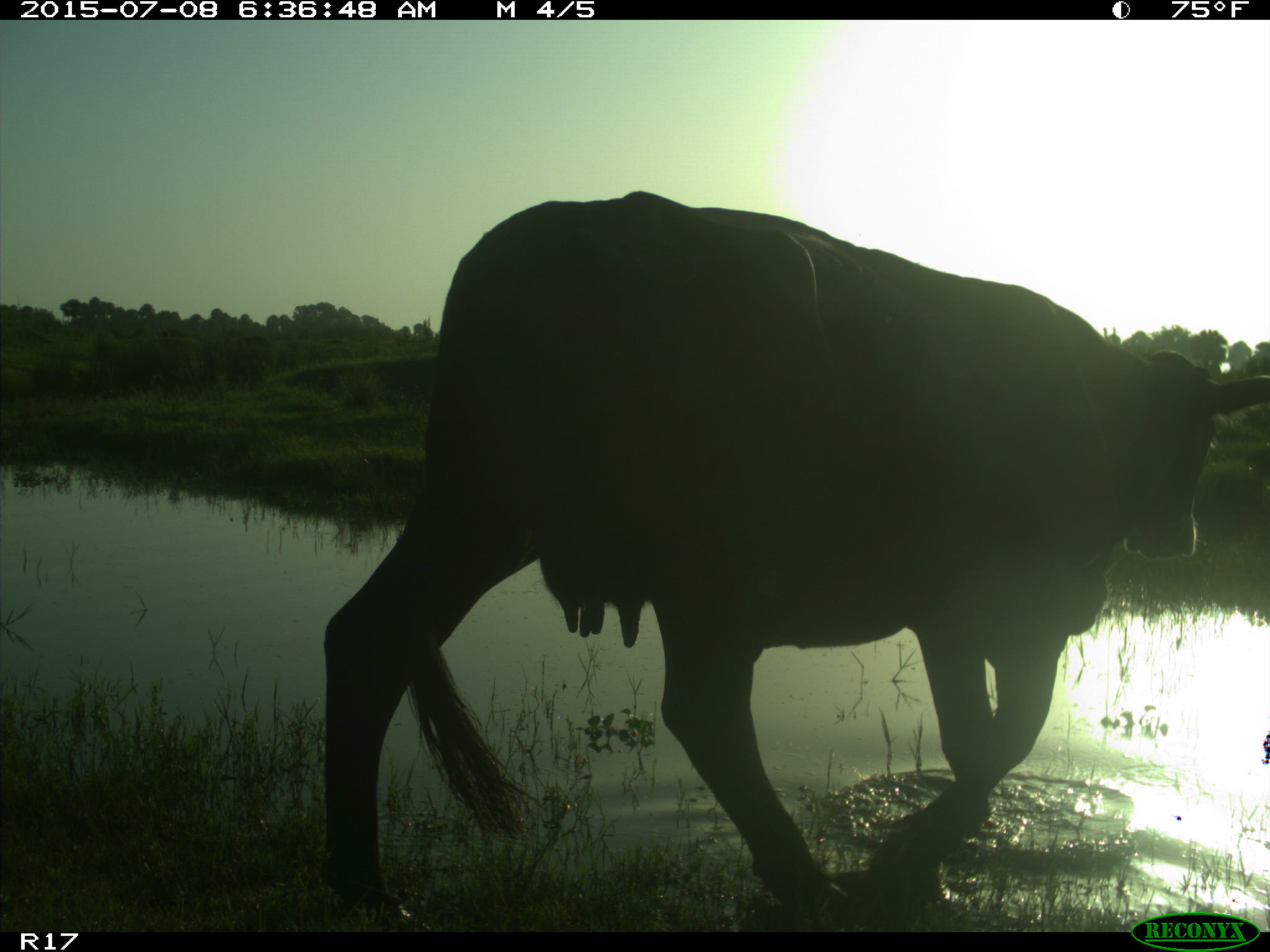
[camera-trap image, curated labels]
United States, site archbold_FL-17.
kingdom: Animalia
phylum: Chordata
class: Mammalia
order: Artiodactyla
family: Bovidae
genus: Bos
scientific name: Bos taurus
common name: domestic cow